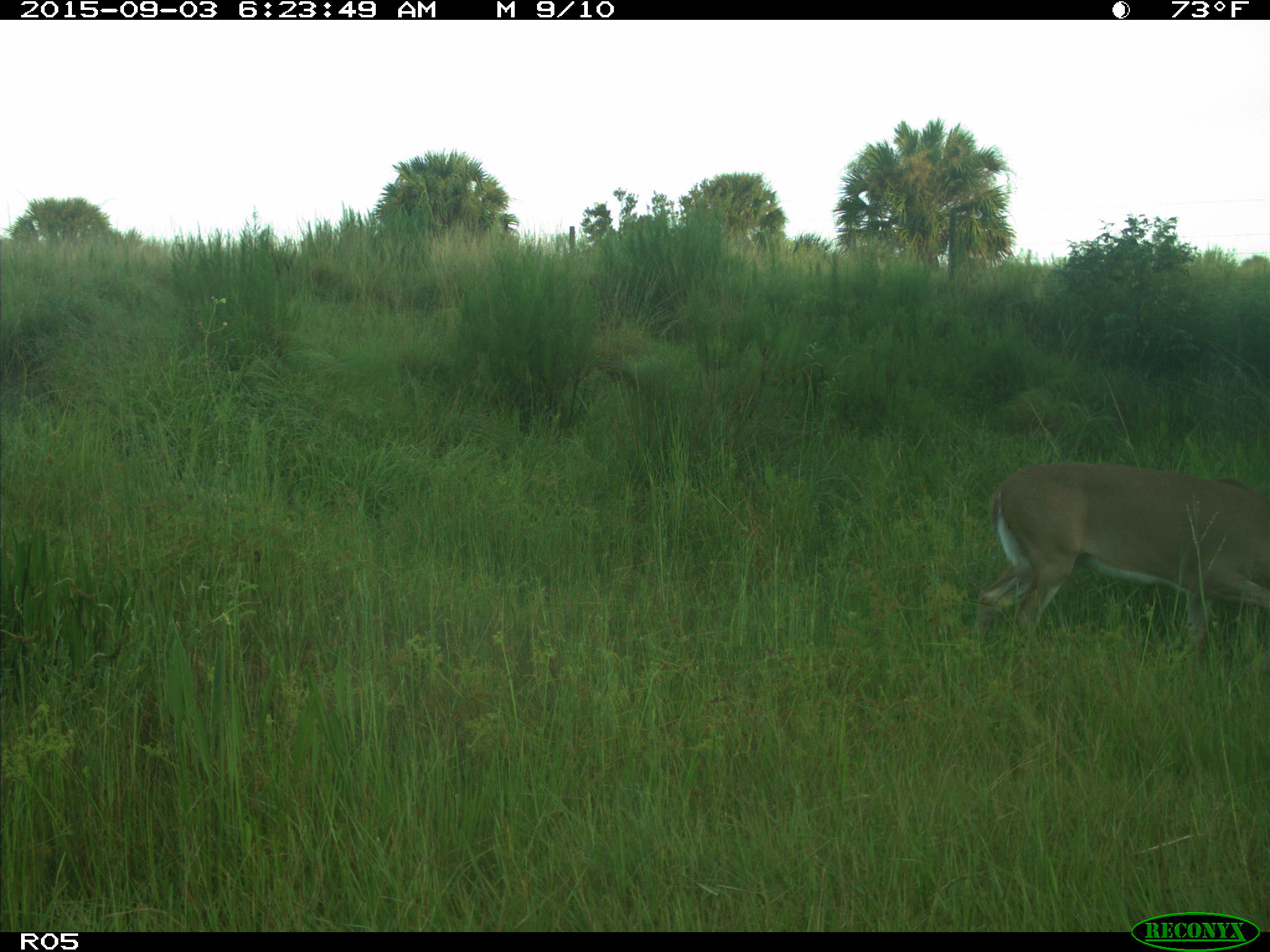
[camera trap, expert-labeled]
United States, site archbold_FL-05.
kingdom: Animalia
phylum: Chordata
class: Mammalia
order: Artiodactyla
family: Cervidae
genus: Odocoileus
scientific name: Odocoileus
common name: deer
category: unidentified deer